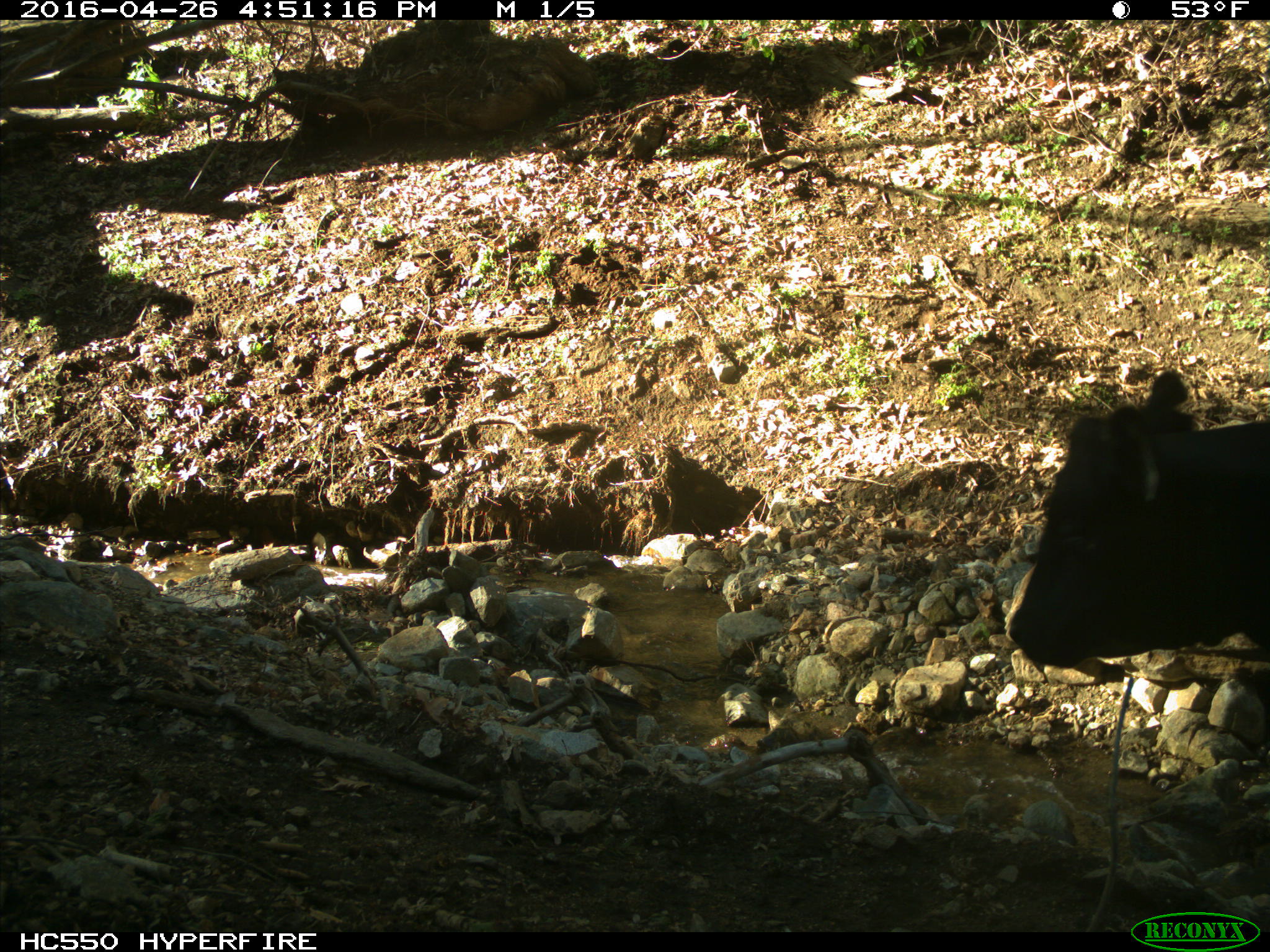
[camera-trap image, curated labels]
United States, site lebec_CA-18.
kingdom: Animalia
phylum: Chordata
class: Mammalia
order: Artiodactyla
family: Bovidae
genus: Bos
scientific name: Bos taurus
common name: domestic cow